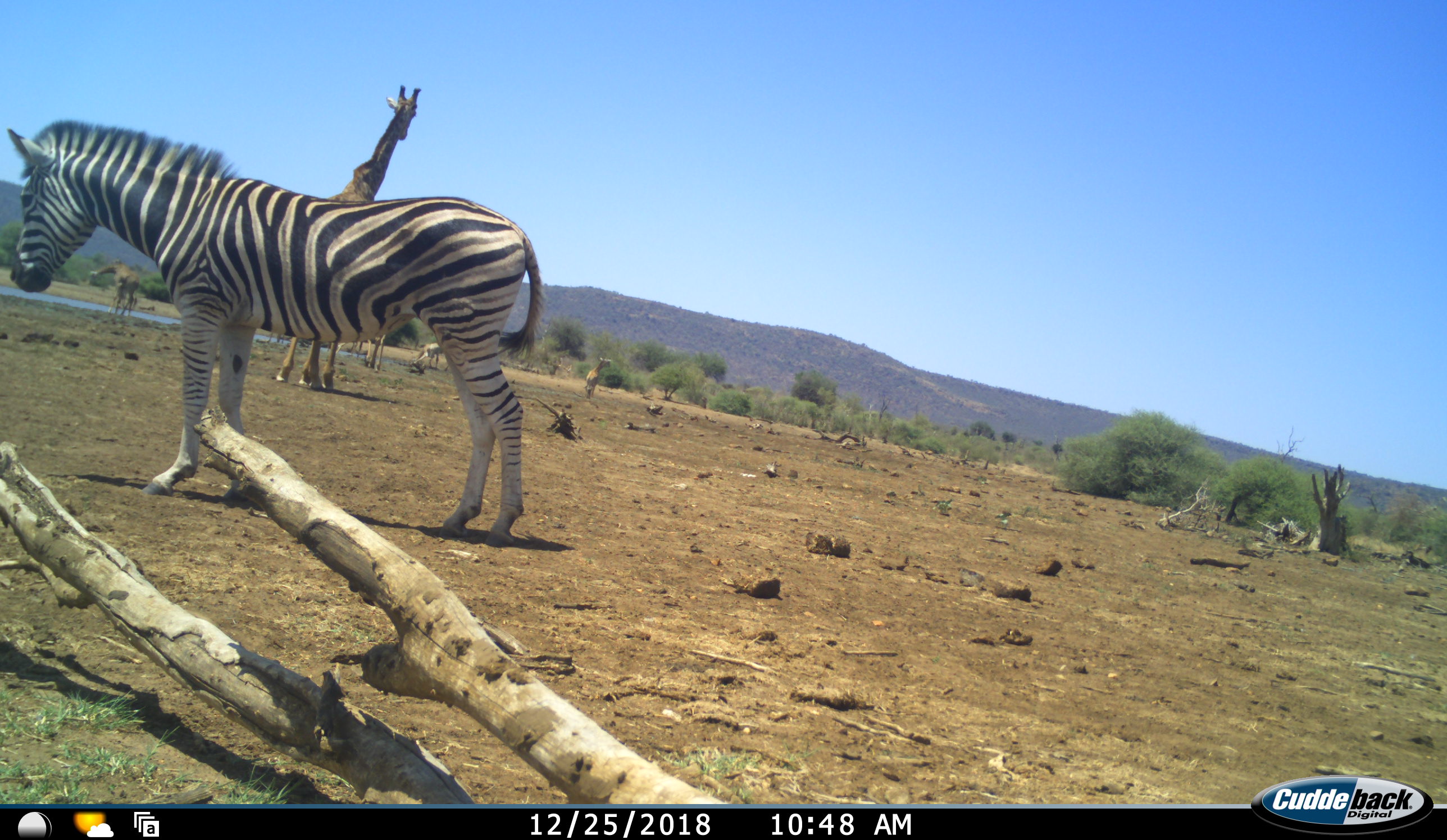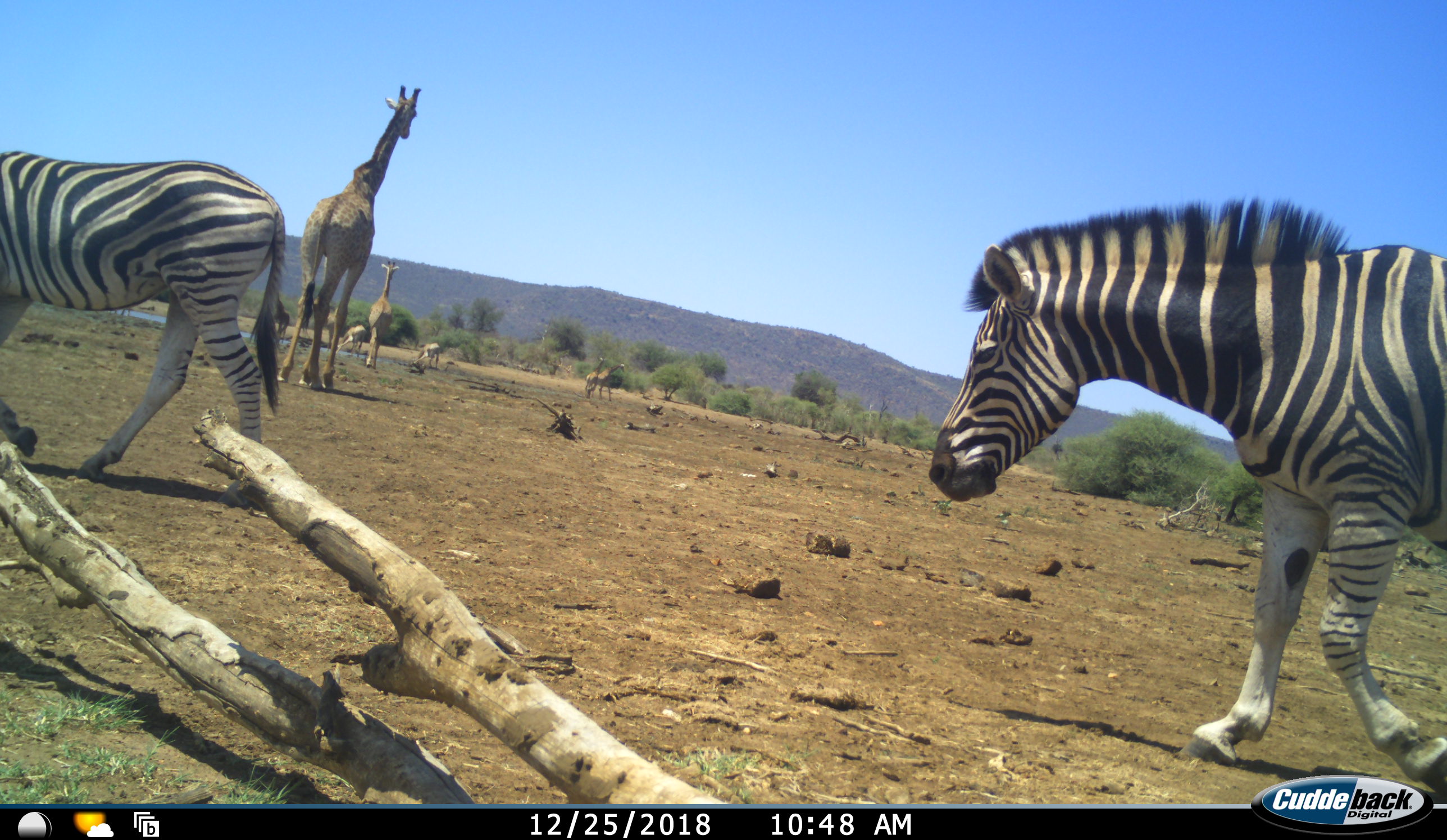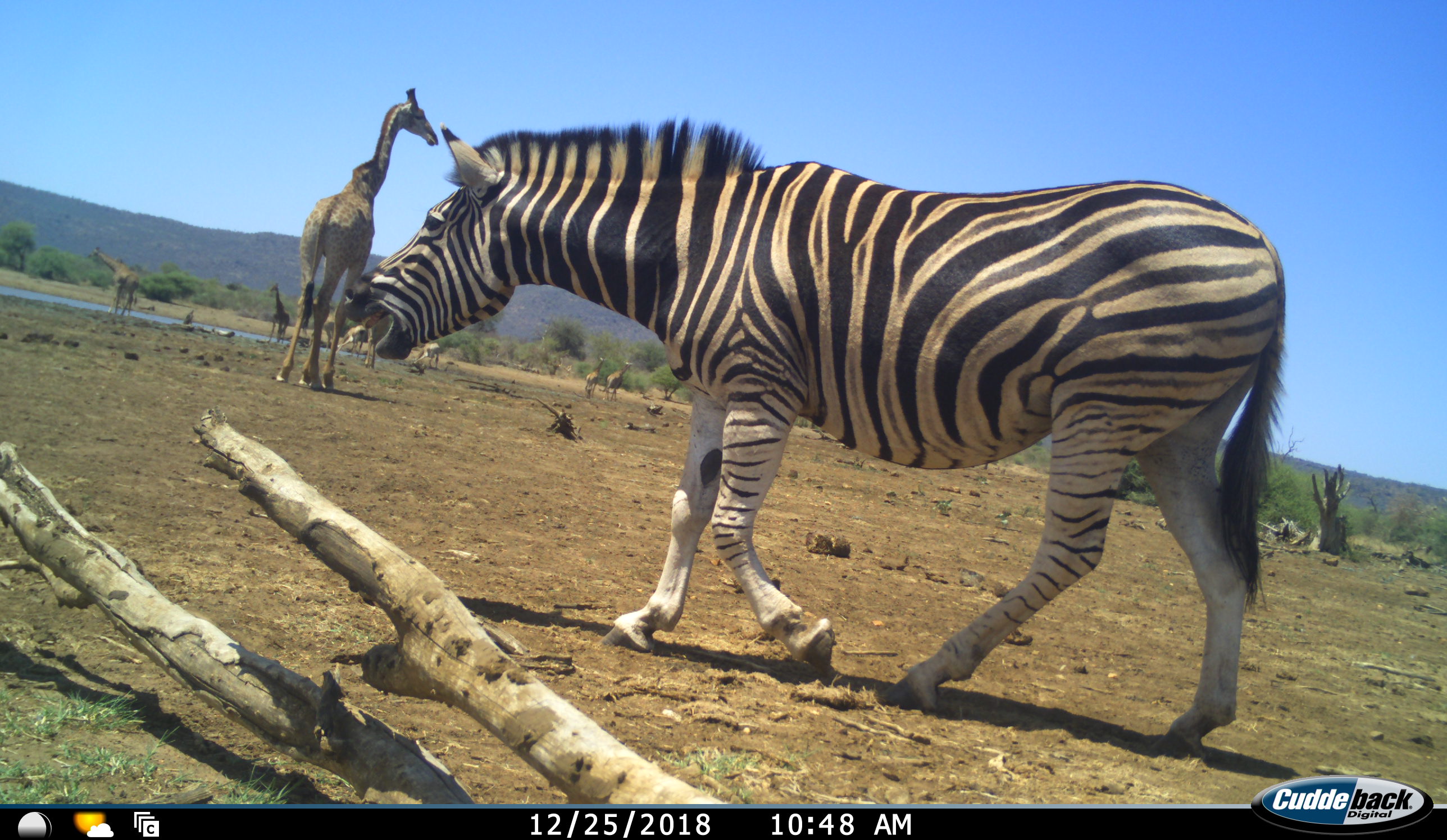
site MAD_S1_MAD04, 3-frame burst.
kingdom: Animalia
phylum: Chordata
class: Mammalia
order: Artiodactyla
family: Giraffidae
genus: Giraffa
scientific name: Giraffa camelopardalis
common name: giraffe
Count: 7.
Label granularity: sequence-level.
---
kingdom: Animalia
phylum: Chordata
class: Mammalia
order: Perissodactyla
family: Equidae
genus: Equus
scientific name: Equus quagga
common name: plains zebra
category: zebraplains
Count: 2.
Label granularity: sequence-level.